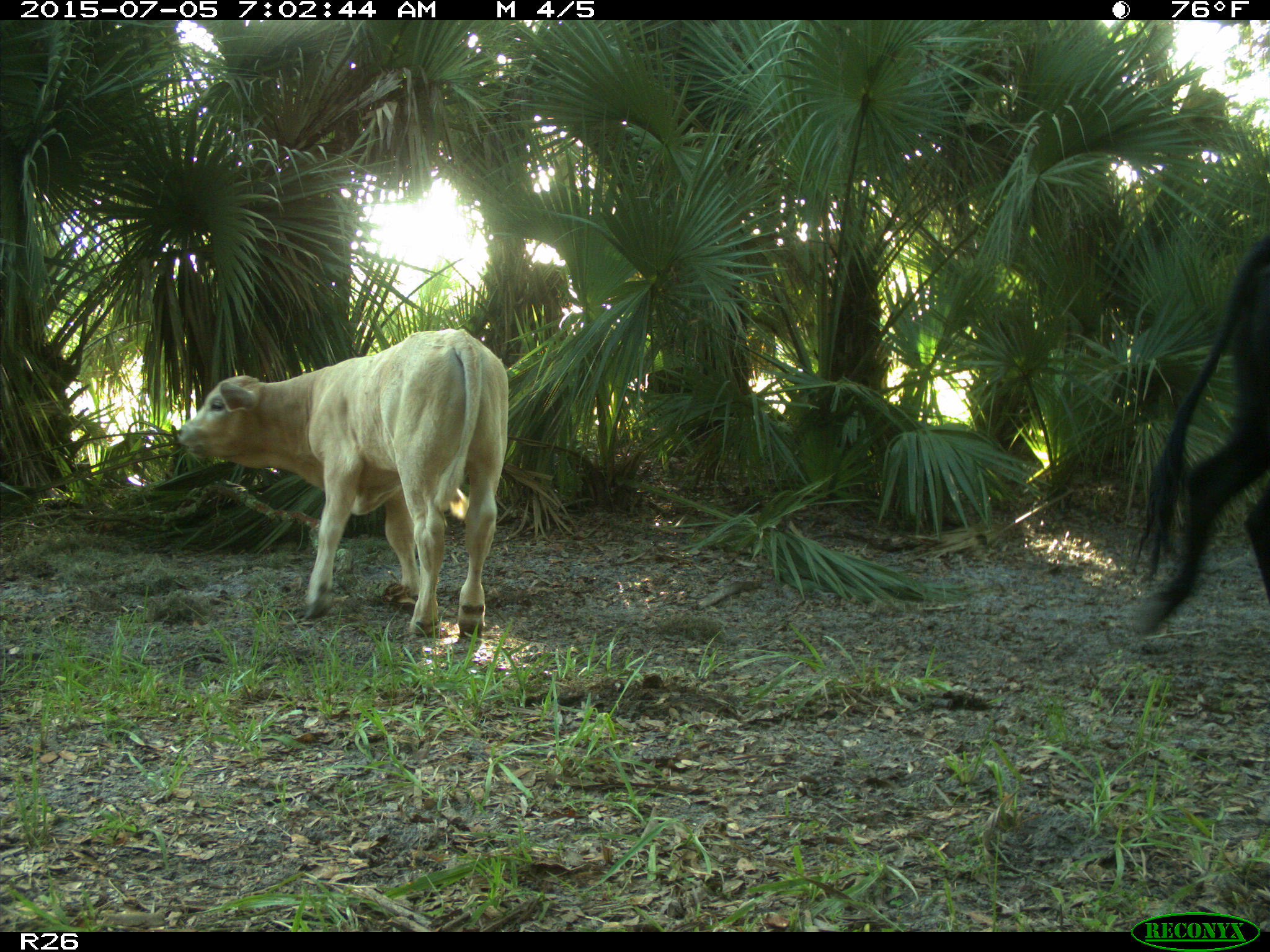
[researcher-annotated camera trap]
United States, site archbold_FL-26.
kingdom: Animalia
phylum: Chordata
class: Mammalia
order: Artiodactyla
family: Bovidae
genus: Bos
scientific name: Bos taurus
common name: domestic cow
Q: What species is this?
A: Bos taurus (domestic cow).